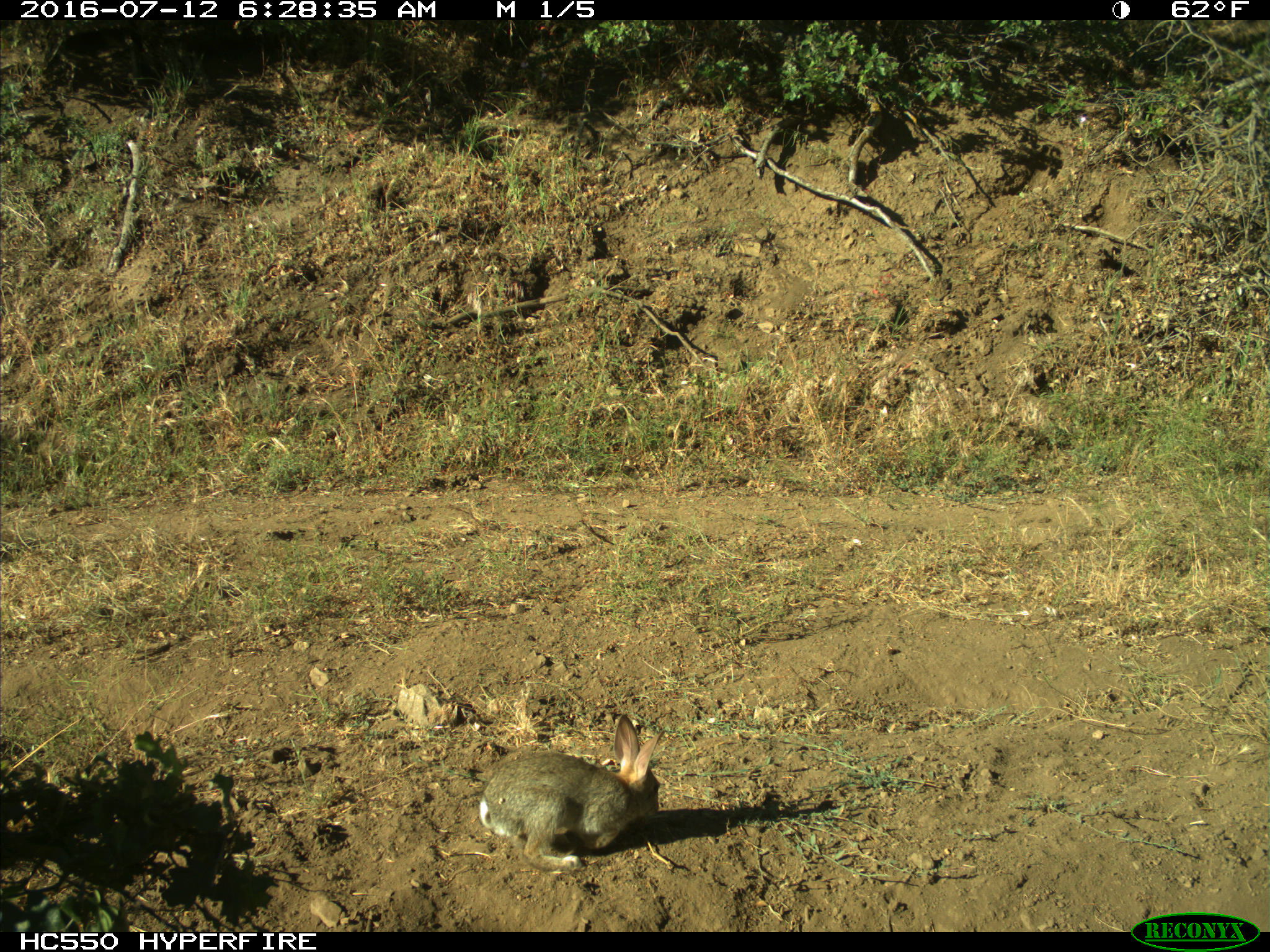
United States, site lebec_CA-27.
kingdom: Animalia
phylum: Chordata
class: Mammalia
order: Lagomorpha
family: Leporidae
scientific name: Leporidae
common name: rabbits and hares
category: unidentified rabbit